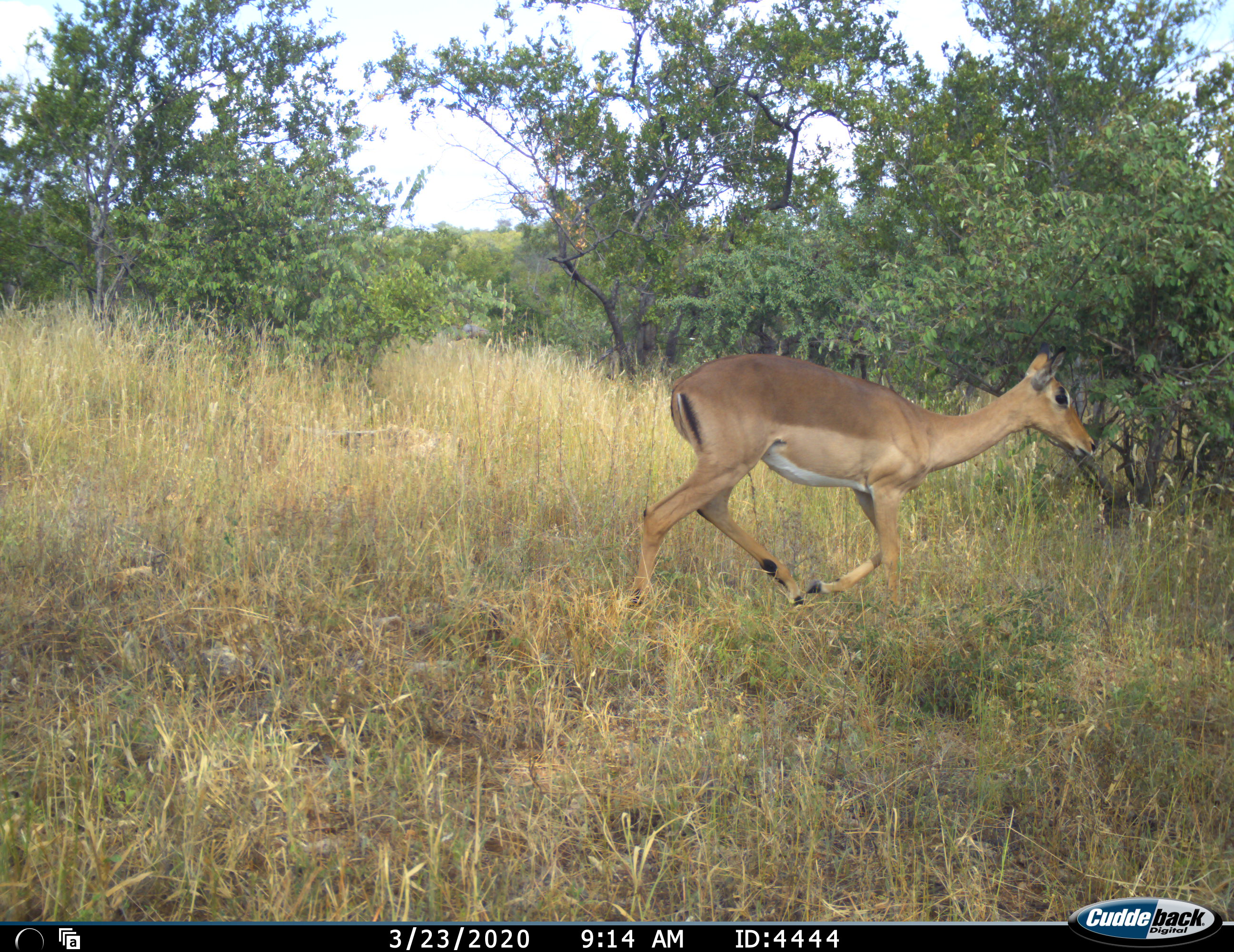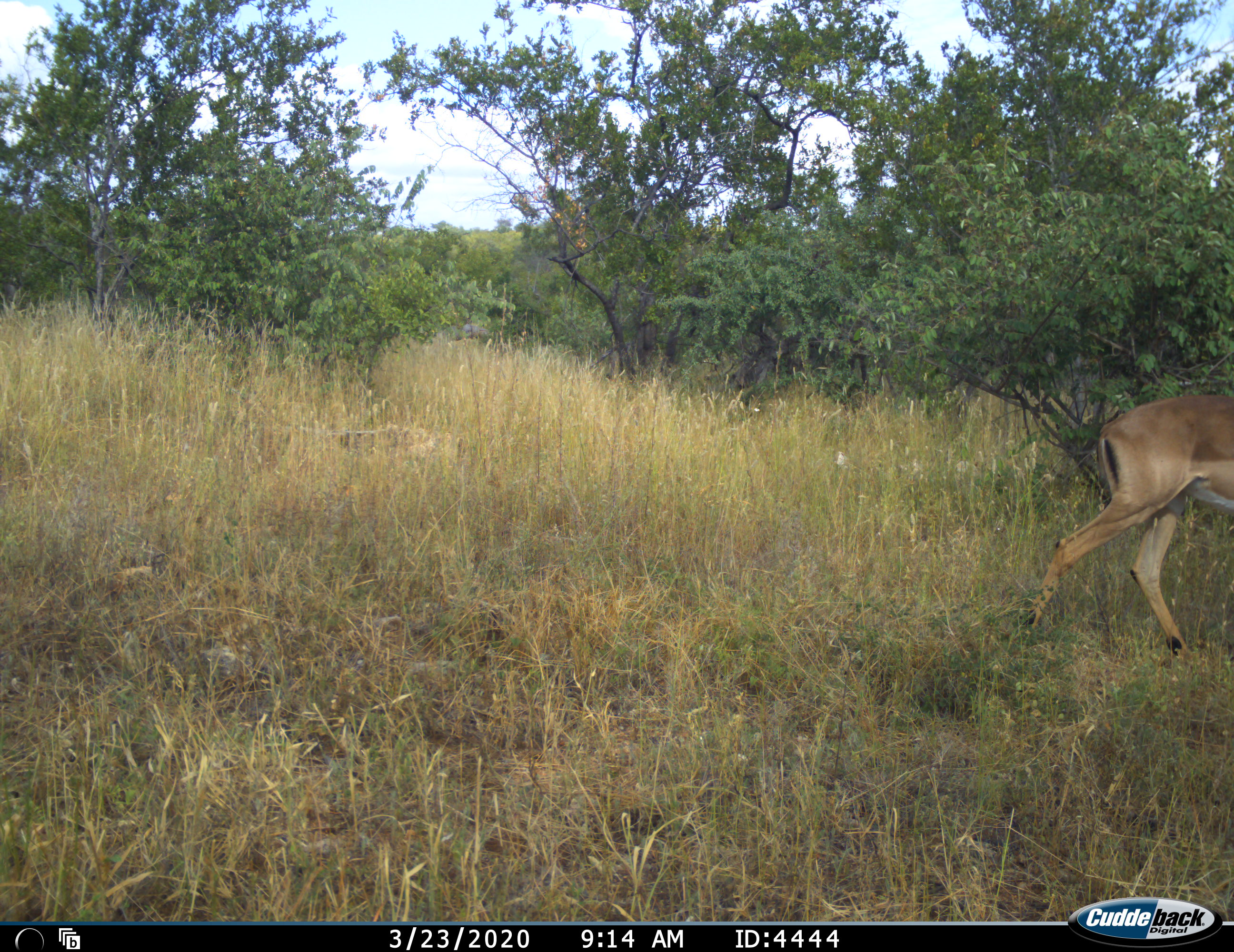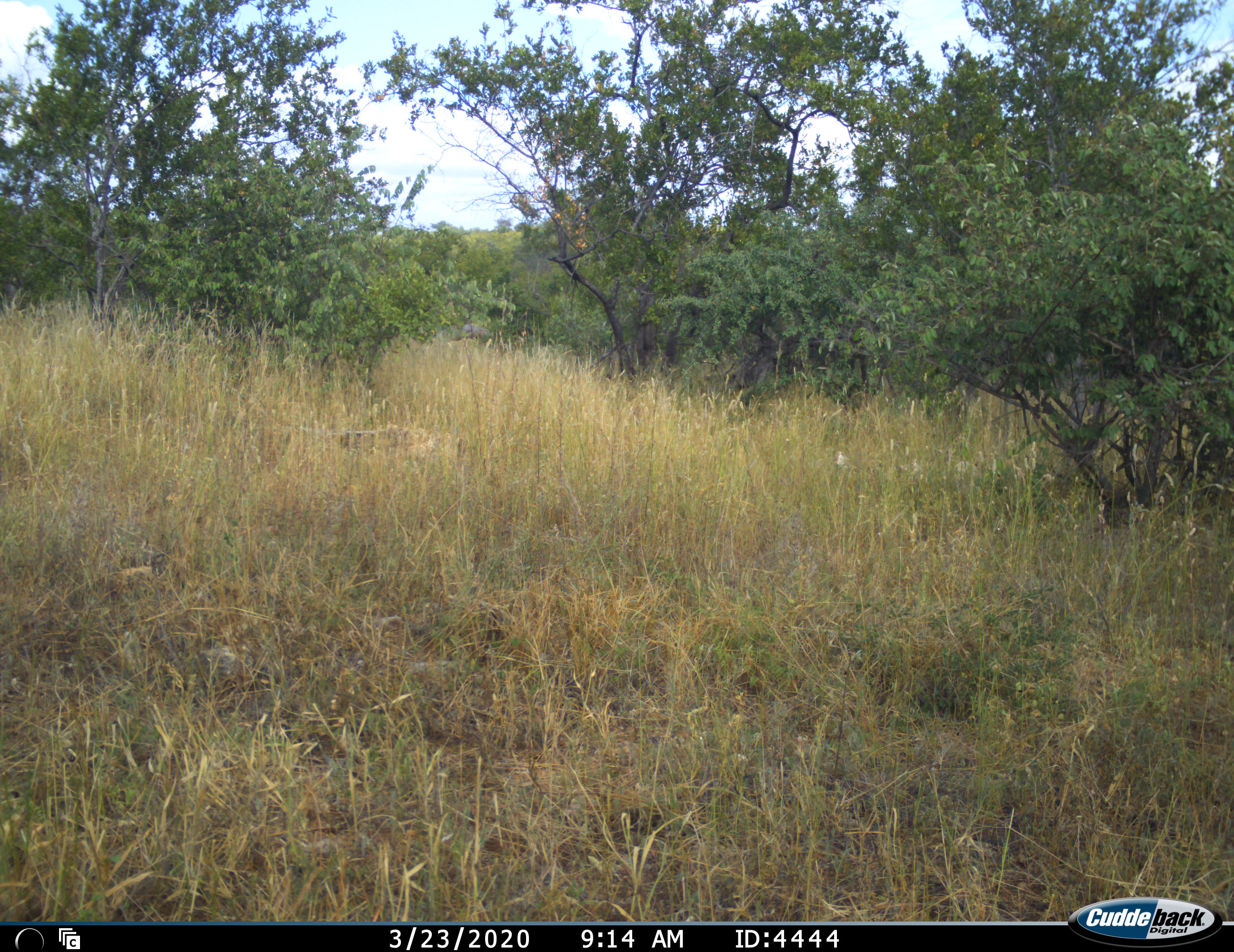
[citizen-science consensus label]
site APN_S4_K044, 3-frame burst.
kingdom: Animalia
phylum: Chordata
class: Mammalia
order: Artiodactyla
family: Bovidae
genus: Aepyceros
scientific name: Aepyceros melampus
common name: impala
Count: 1.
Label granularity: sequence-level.